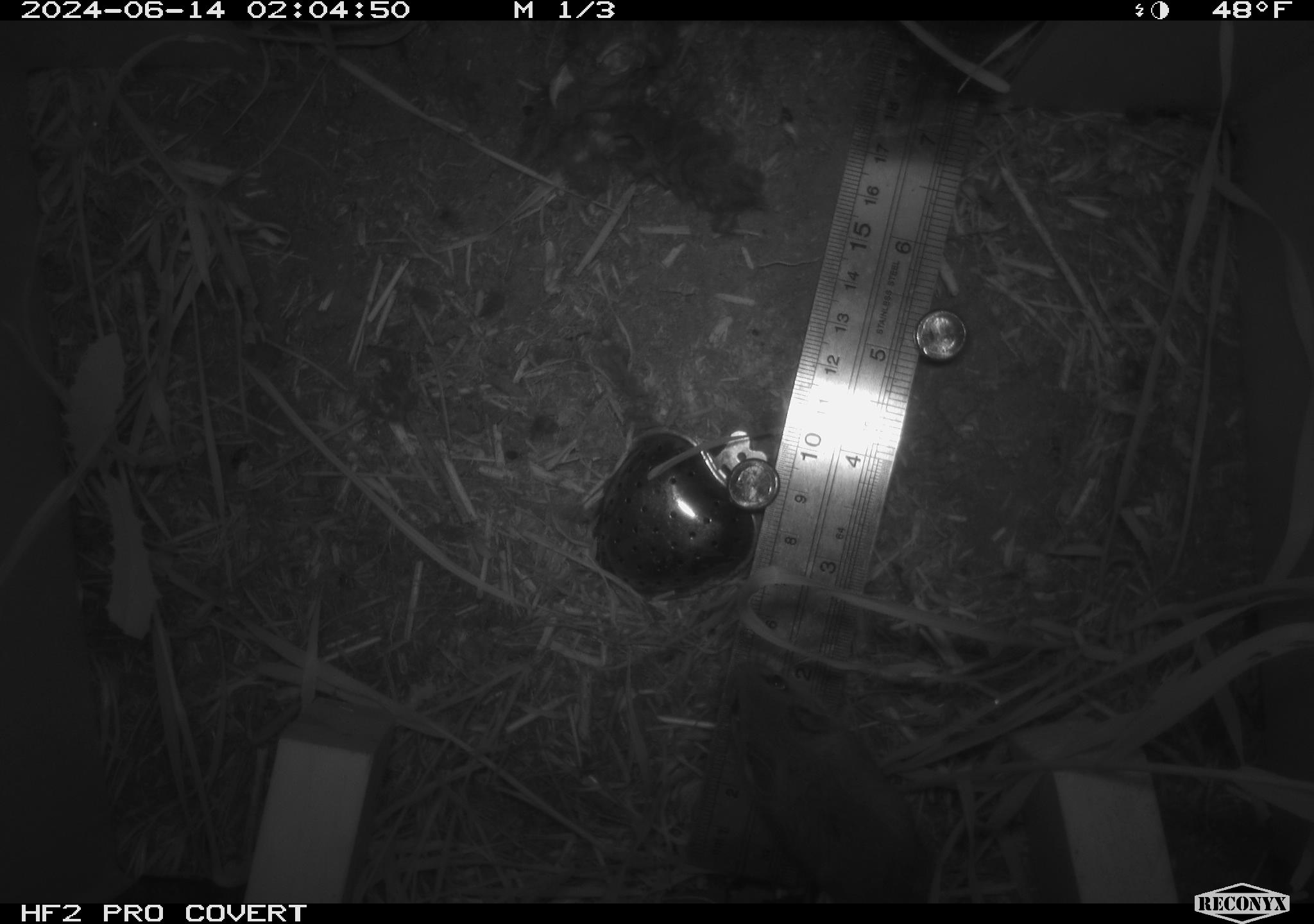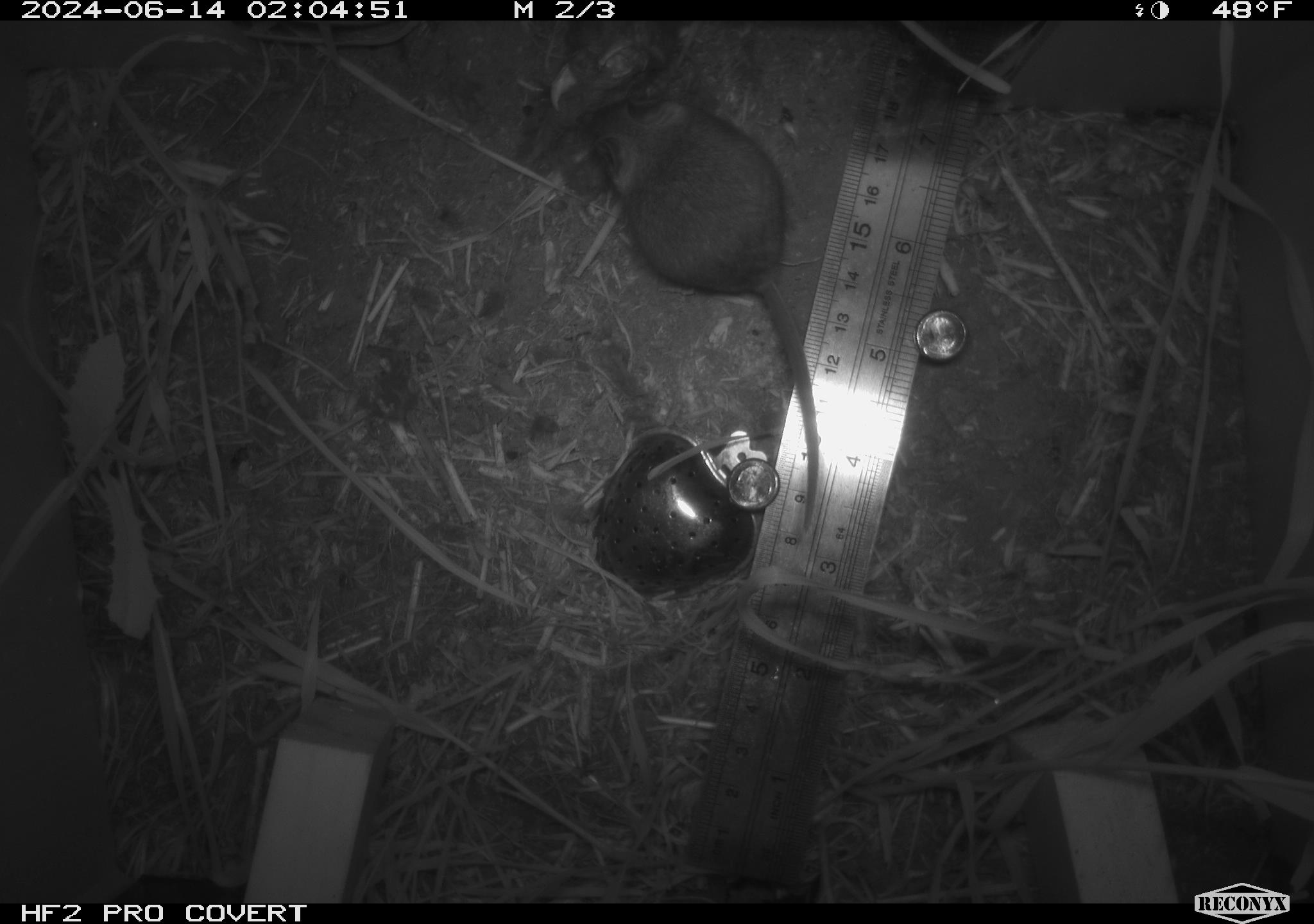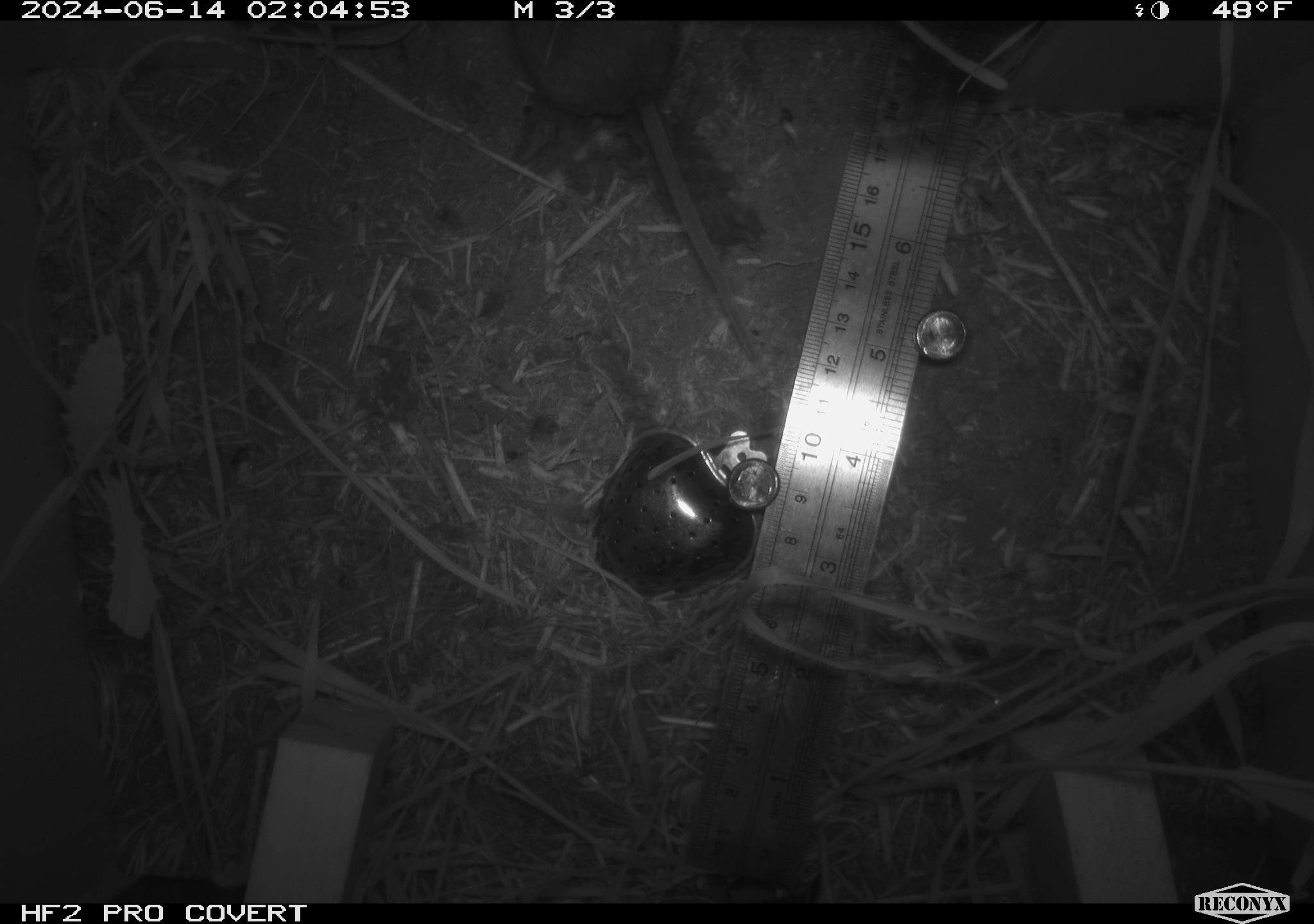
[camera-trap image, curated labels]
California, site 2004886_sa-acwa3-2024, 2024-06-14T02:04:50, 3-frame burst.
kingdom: Animalia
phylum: Chordata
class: Mammalia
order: Rodentia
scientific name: Rodentia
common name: mouse species